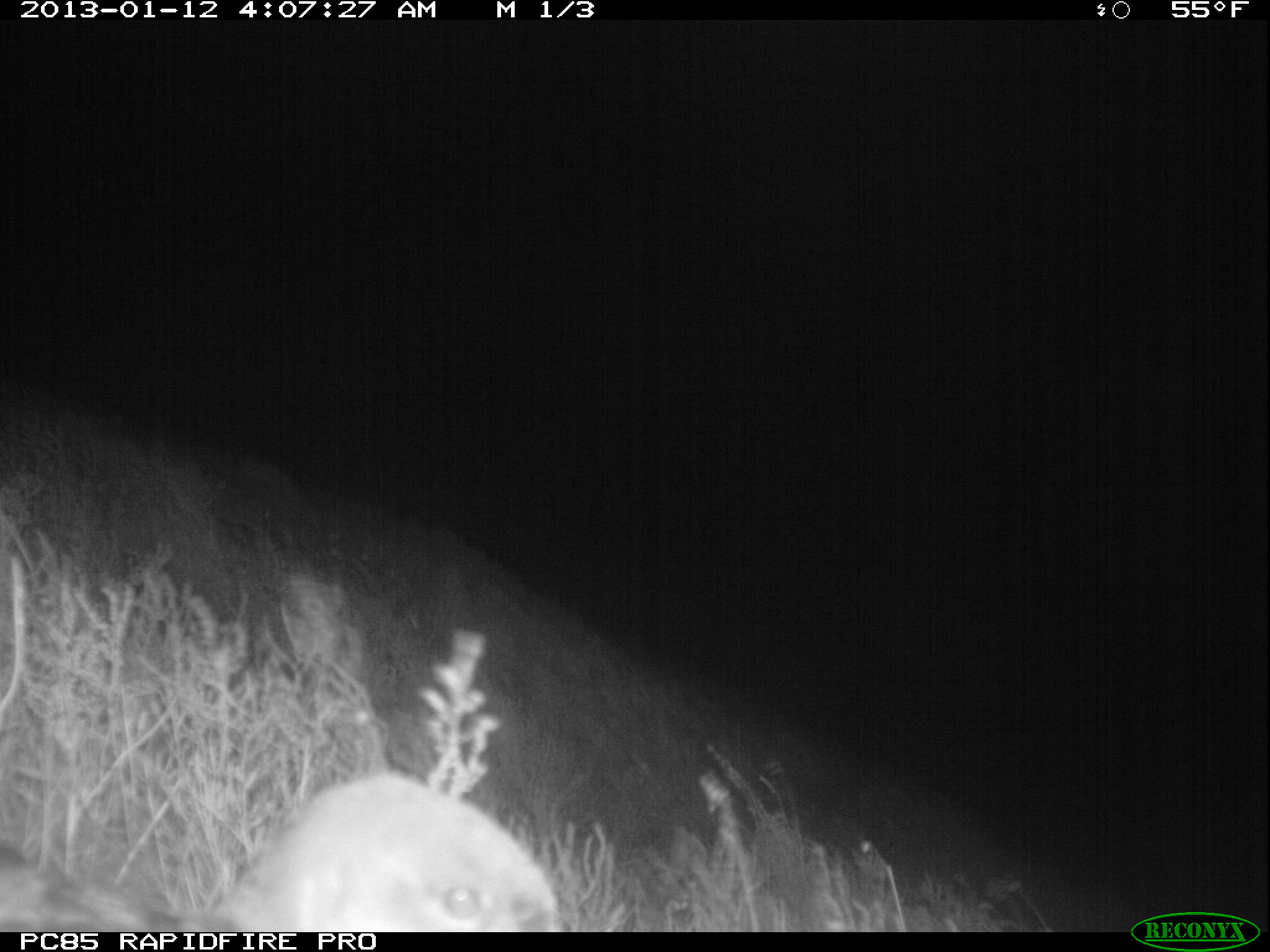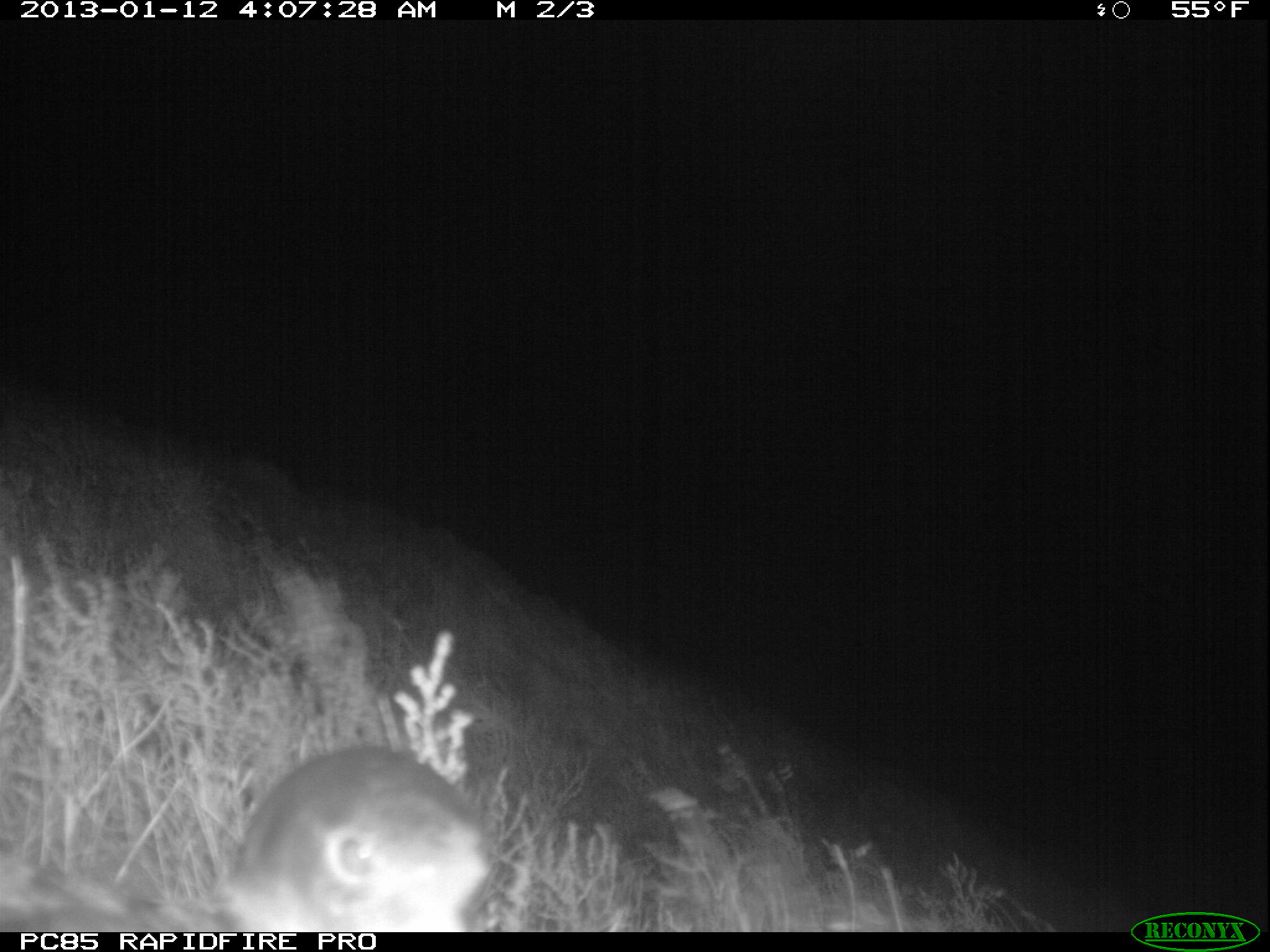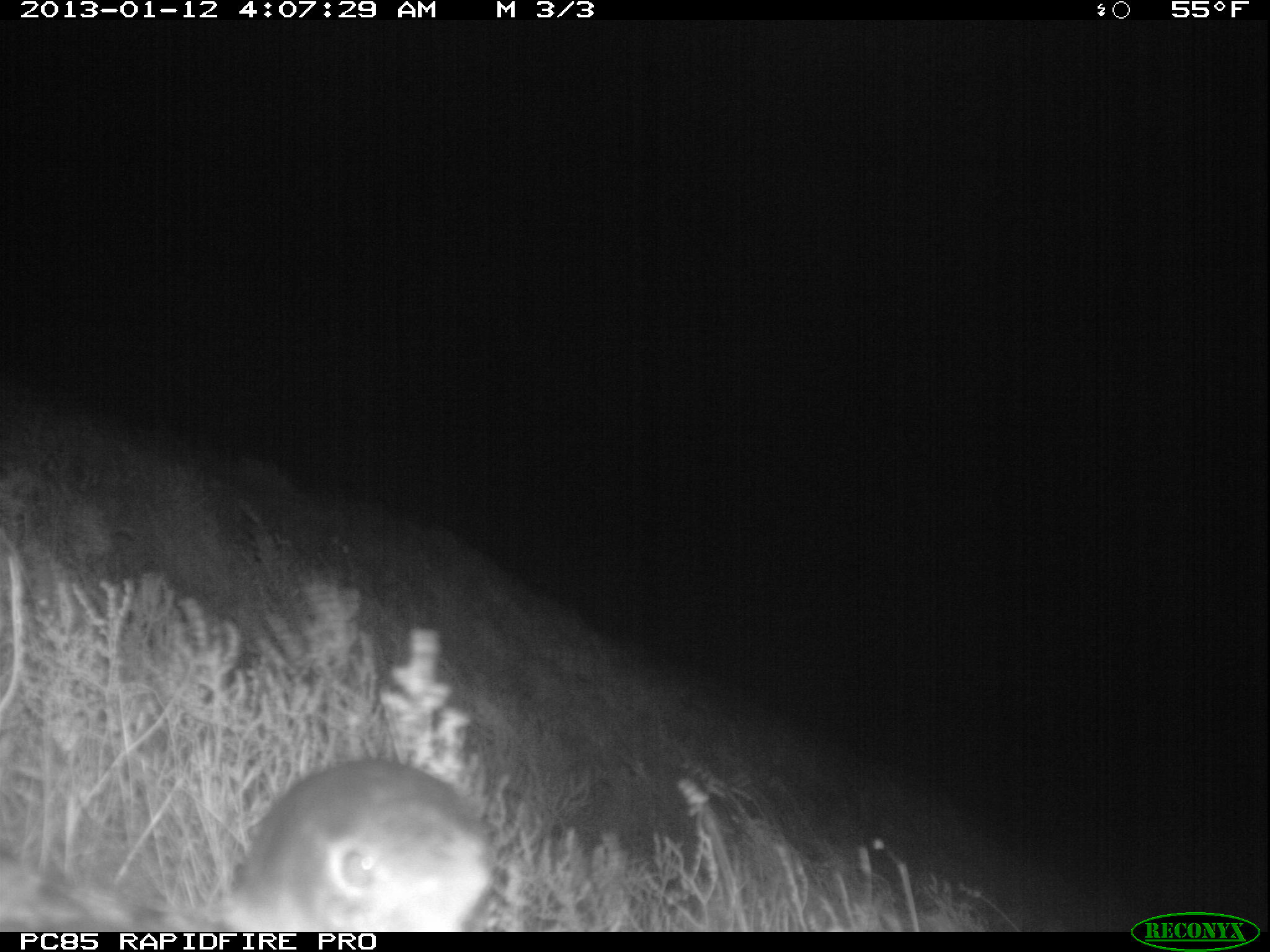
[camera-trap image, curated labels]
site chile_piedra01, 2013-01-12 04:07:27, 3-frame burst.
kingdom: Animalia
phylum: Chordata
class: Aves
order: Procellariiformes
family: Procellariidae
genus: Calonectris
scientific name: Calonectris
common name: shearwater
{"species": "shearwater (Calonectris)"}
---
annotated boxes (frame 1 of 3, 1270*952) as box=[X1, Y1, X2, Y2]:
shearwater: box=[0, 772, 567, 934]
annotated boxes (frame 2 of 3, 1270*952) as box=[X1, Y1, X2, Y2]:
shearwater: box=[0, 745, 495, 934]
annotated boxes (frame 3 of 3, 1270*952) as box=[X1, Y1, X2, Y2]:
shearwater: box=[3, 758, 496, 932]